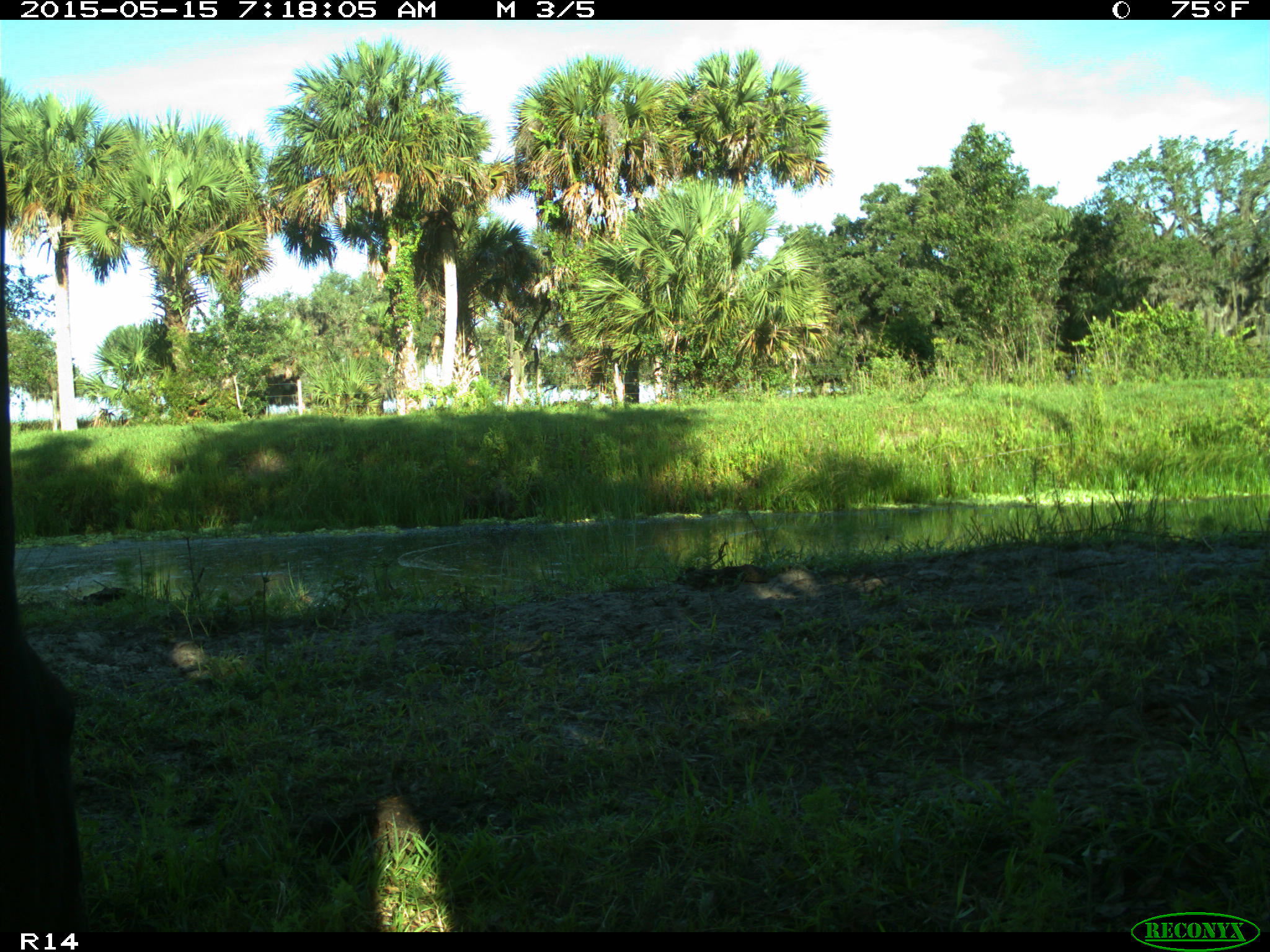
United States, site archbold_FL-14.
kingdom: Animalia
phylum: Chordata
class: Mammalia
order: Artiodactyla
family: Bovidae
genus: Bos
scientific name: Bos taurus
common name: domestic cow